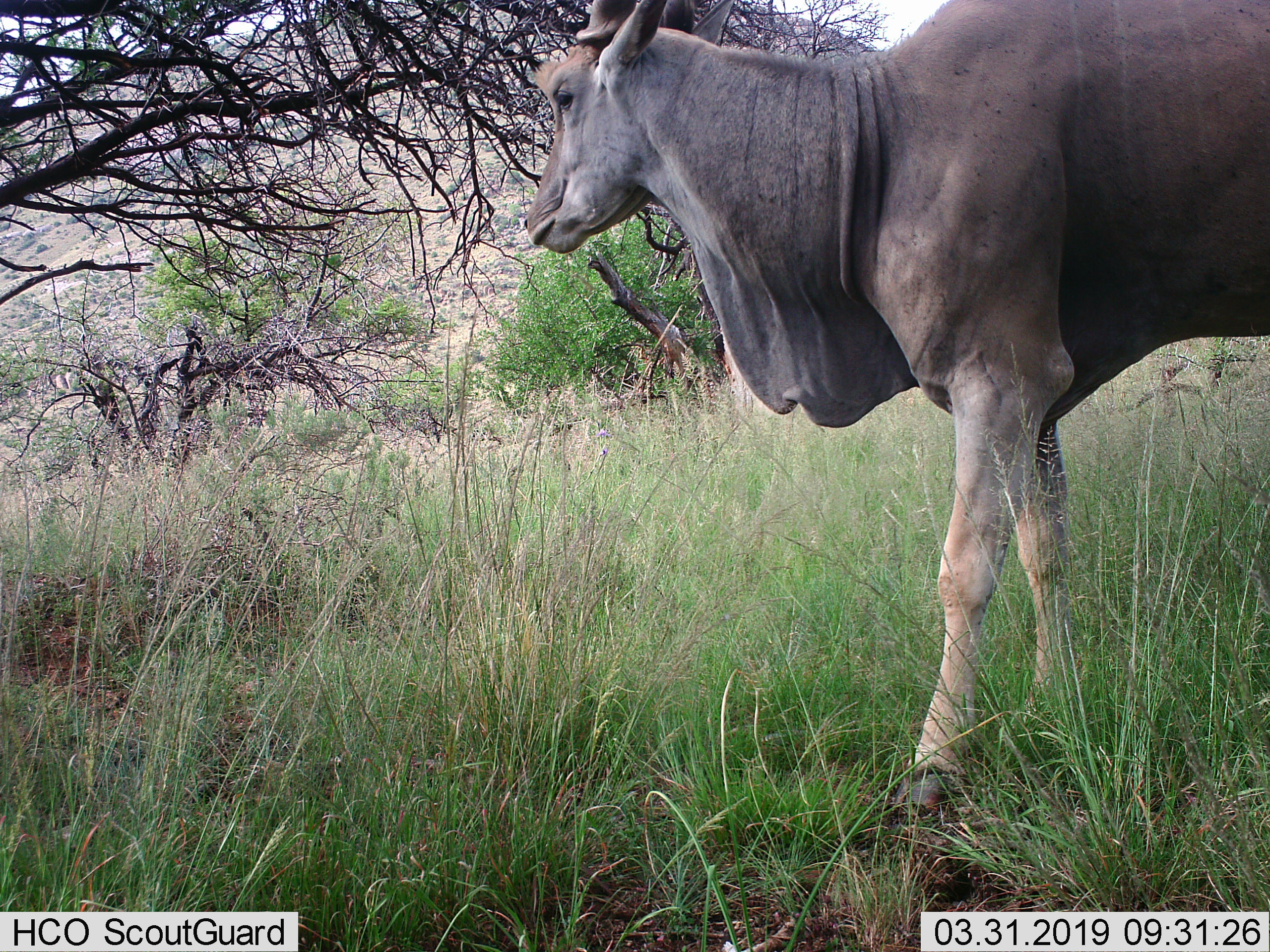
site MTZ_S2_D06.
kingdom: Animalia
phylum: Chordata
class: Mammalia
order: Artiodactyla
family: Bovidae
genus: Tragelaphus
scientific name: Tragelaphus oryx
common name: eland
Eland (Tragelaphus oryx), count 1. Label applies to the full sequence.